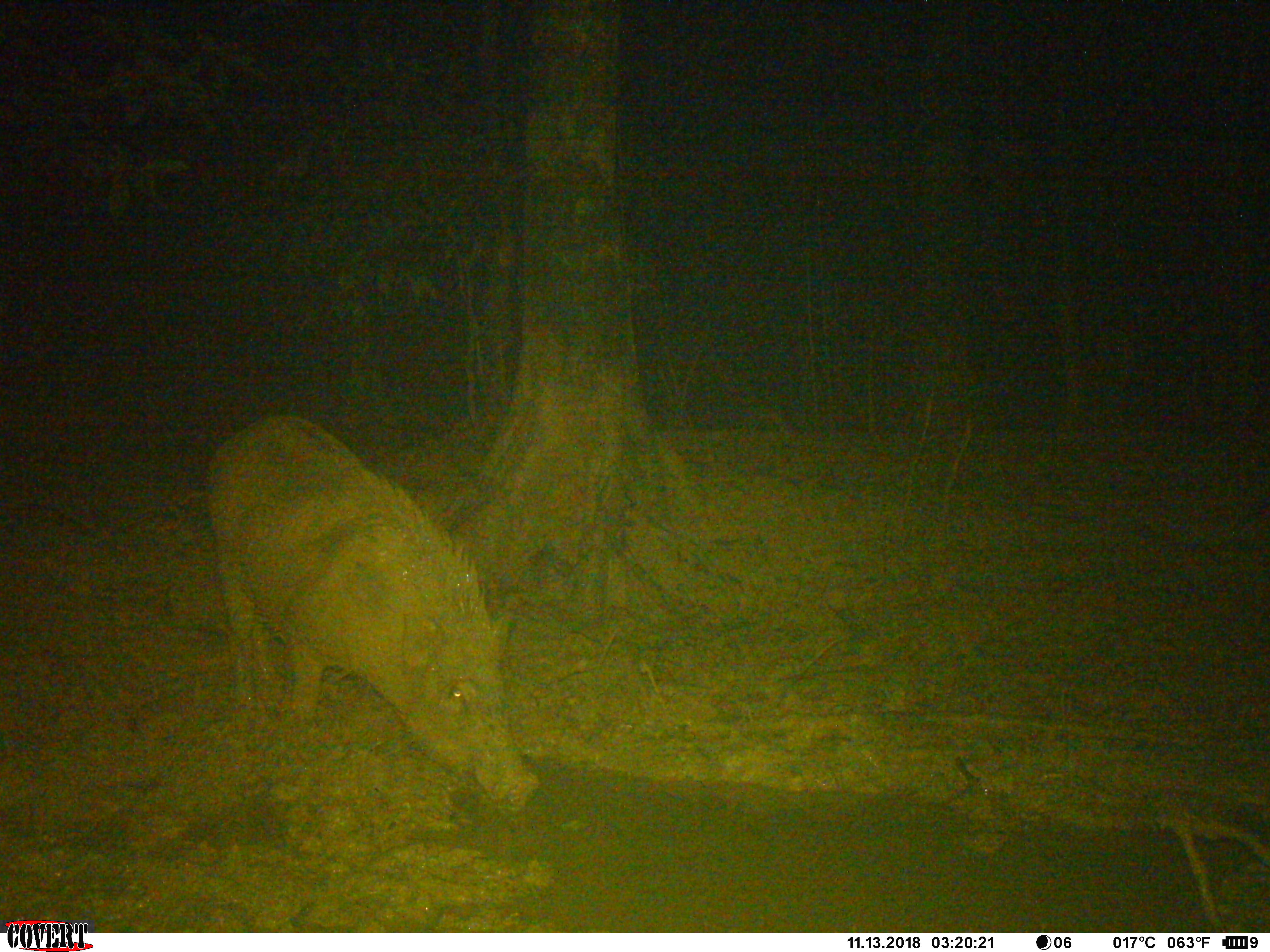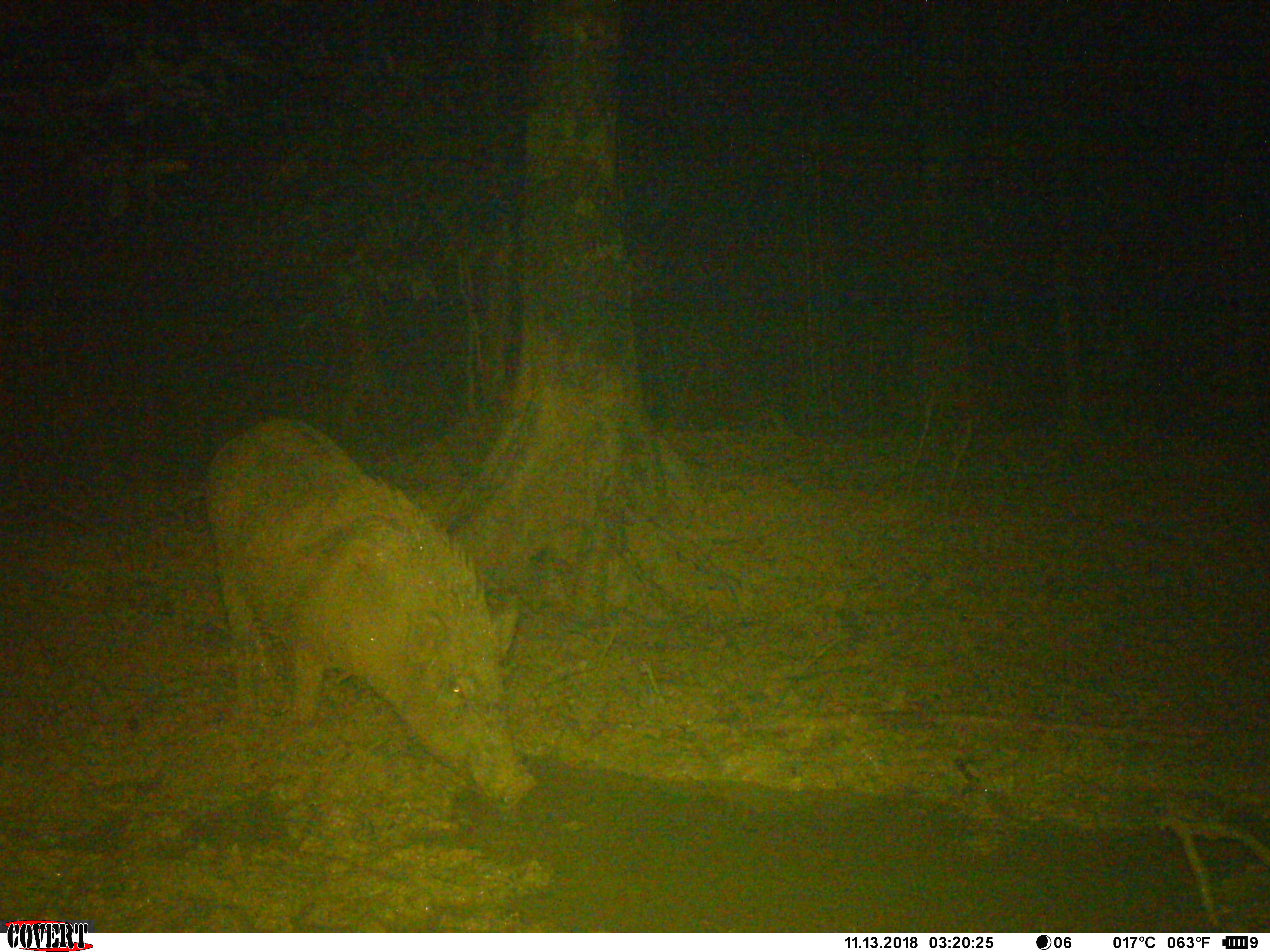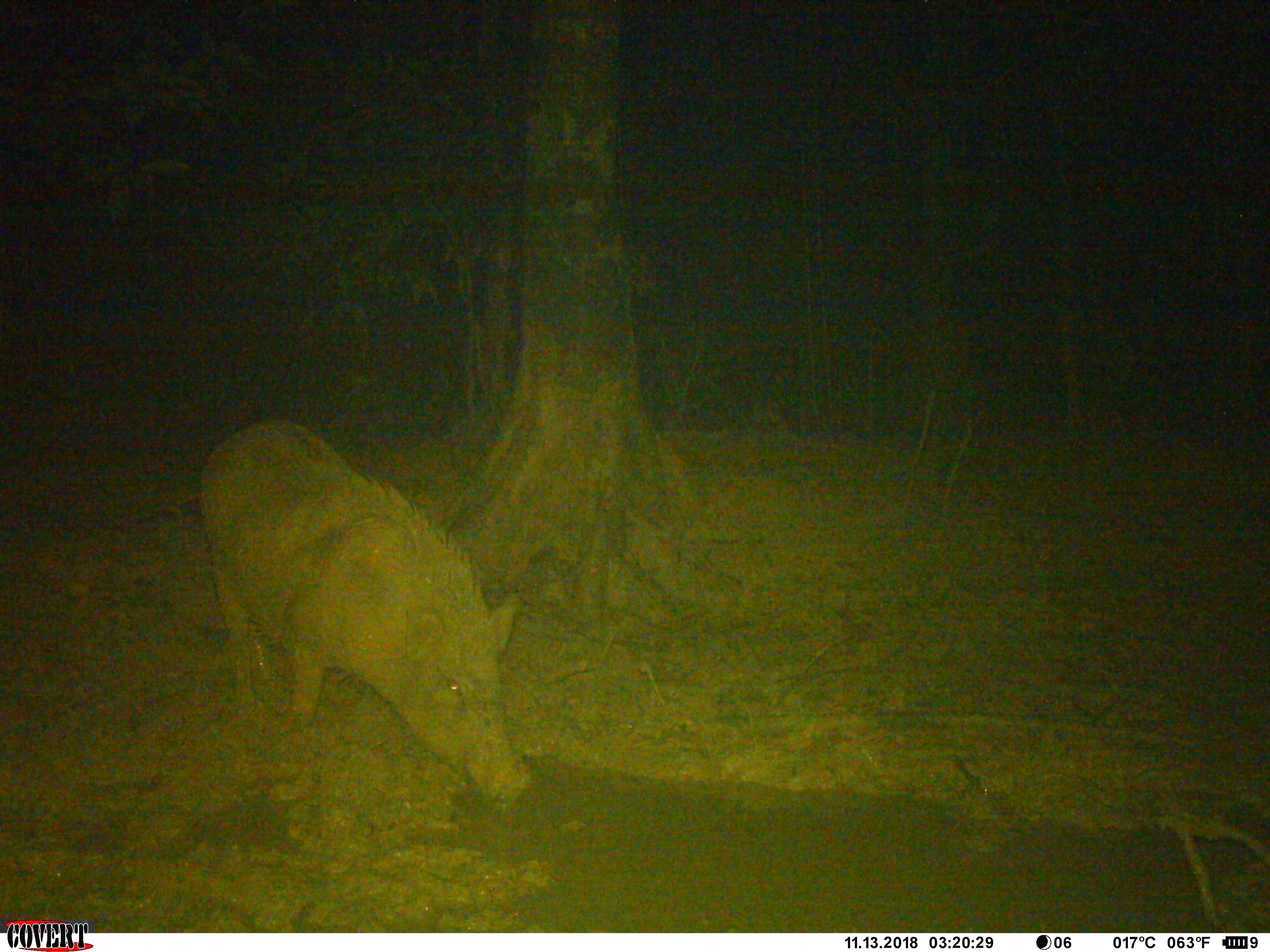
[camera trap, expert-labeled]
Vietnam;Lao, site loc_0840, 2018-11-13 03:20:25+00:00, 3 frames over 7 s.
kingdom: Animalia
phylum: Chordata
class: Mammalia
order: Artiodactyla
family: Suidae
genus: Sus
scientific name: Sus scrofa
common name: eurasian wild pig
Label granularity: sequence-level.